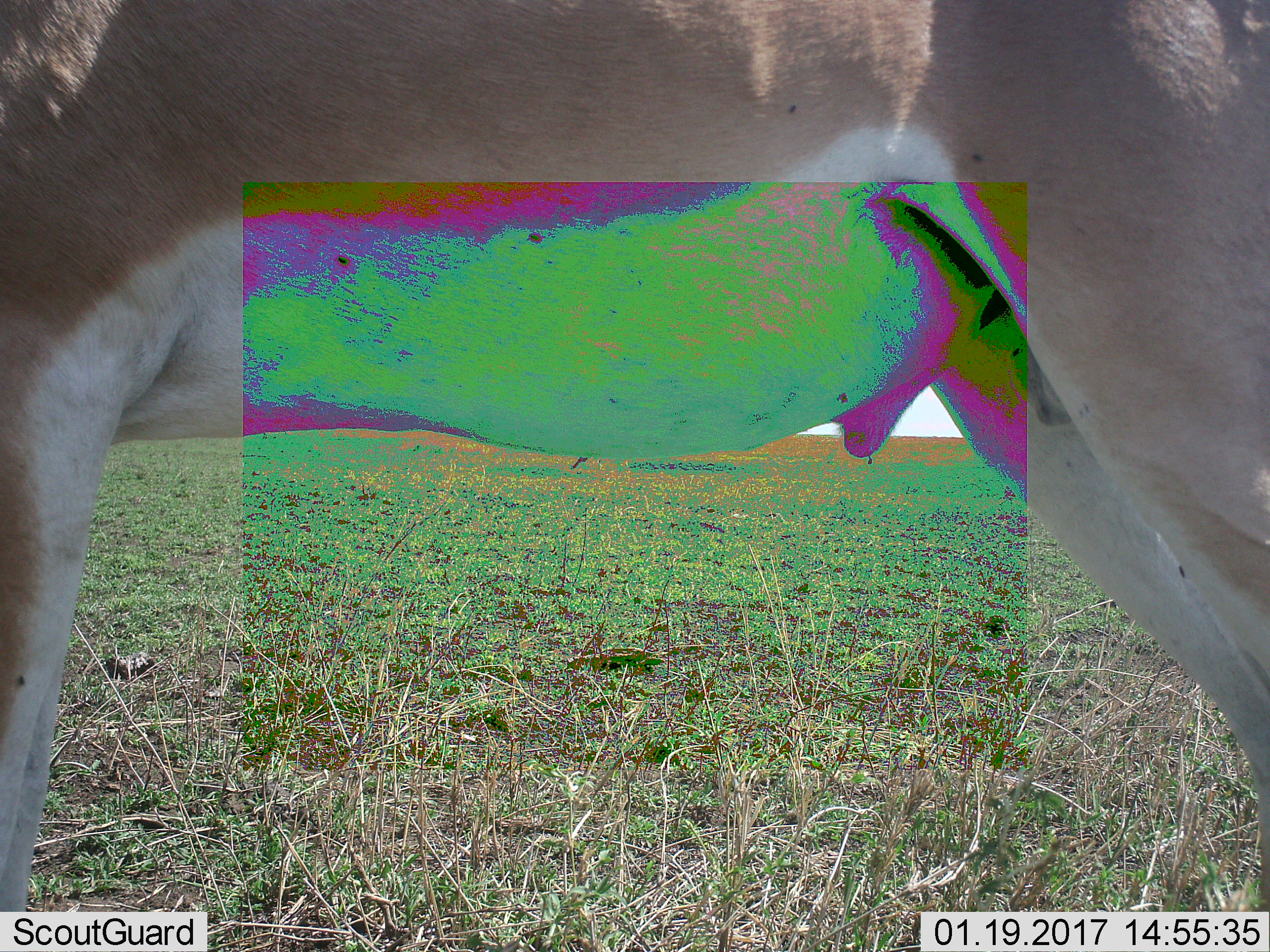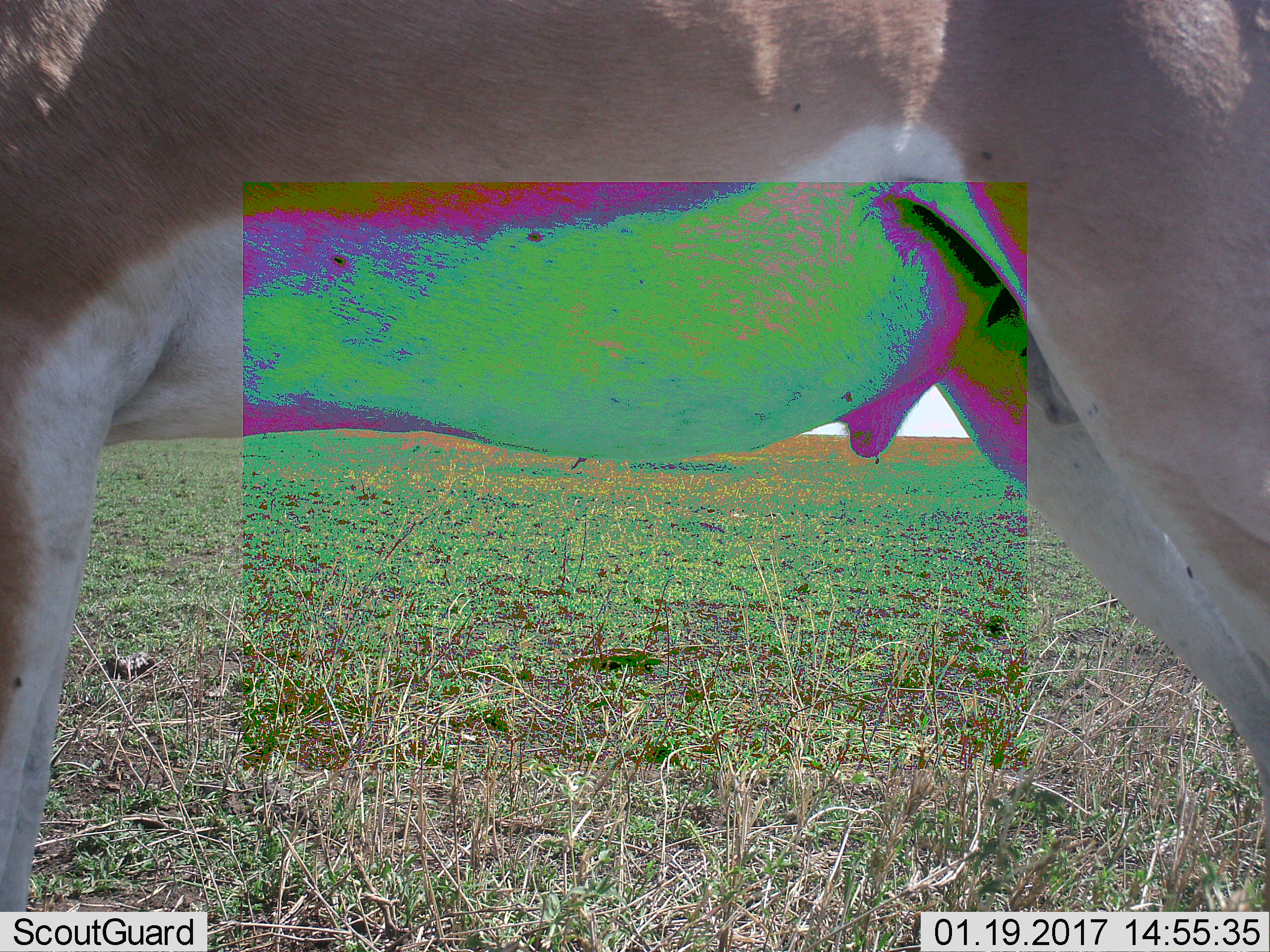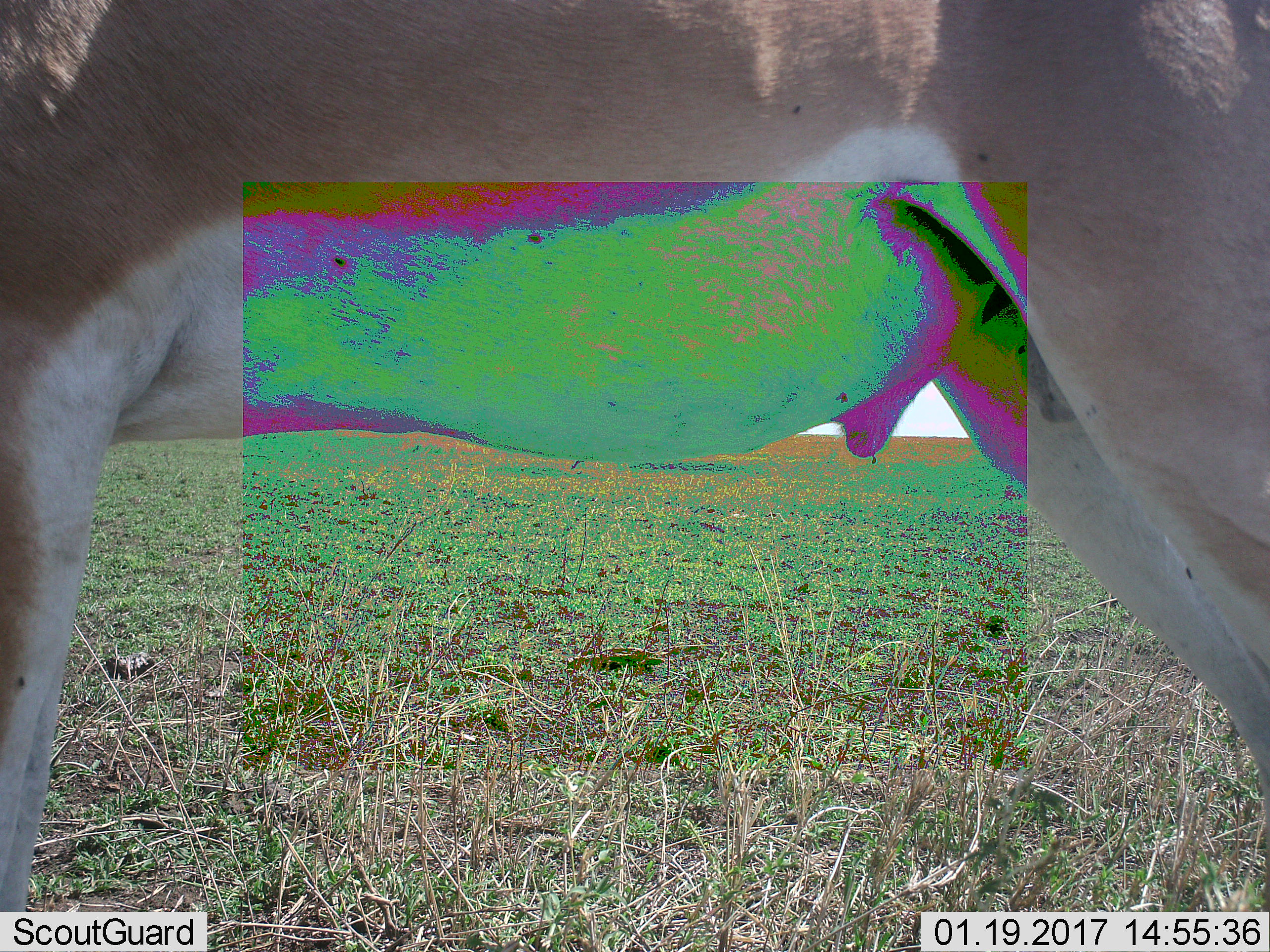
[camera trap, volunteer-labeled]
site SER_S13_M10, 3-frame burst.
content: unidentified animal